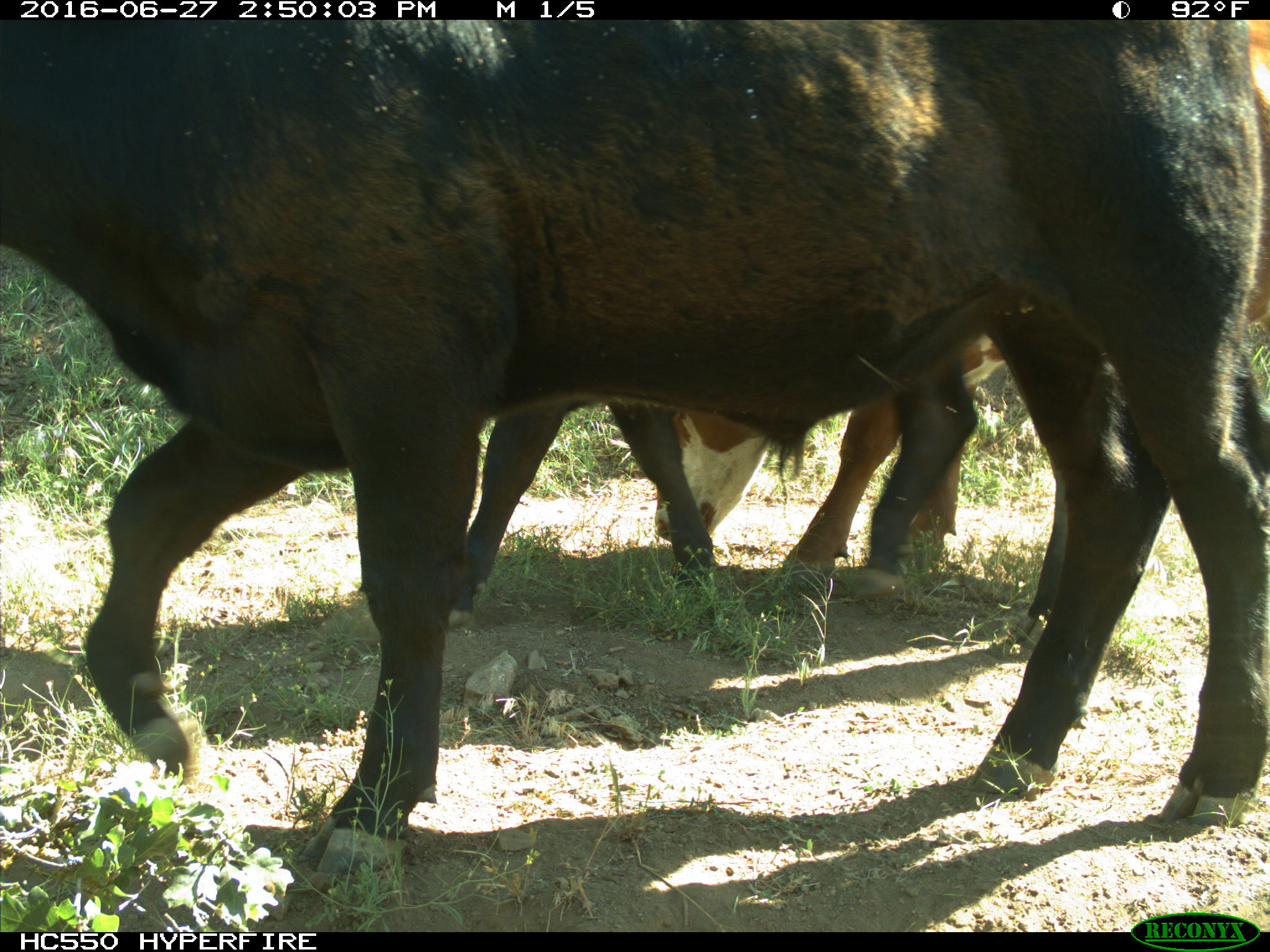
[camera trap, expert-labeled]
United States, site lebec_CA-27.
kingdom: Animalia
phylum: Chordata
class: Mammalia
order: Artiodactyla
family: Bovidae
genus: Bos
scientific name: Bos taurus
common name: domestic cow